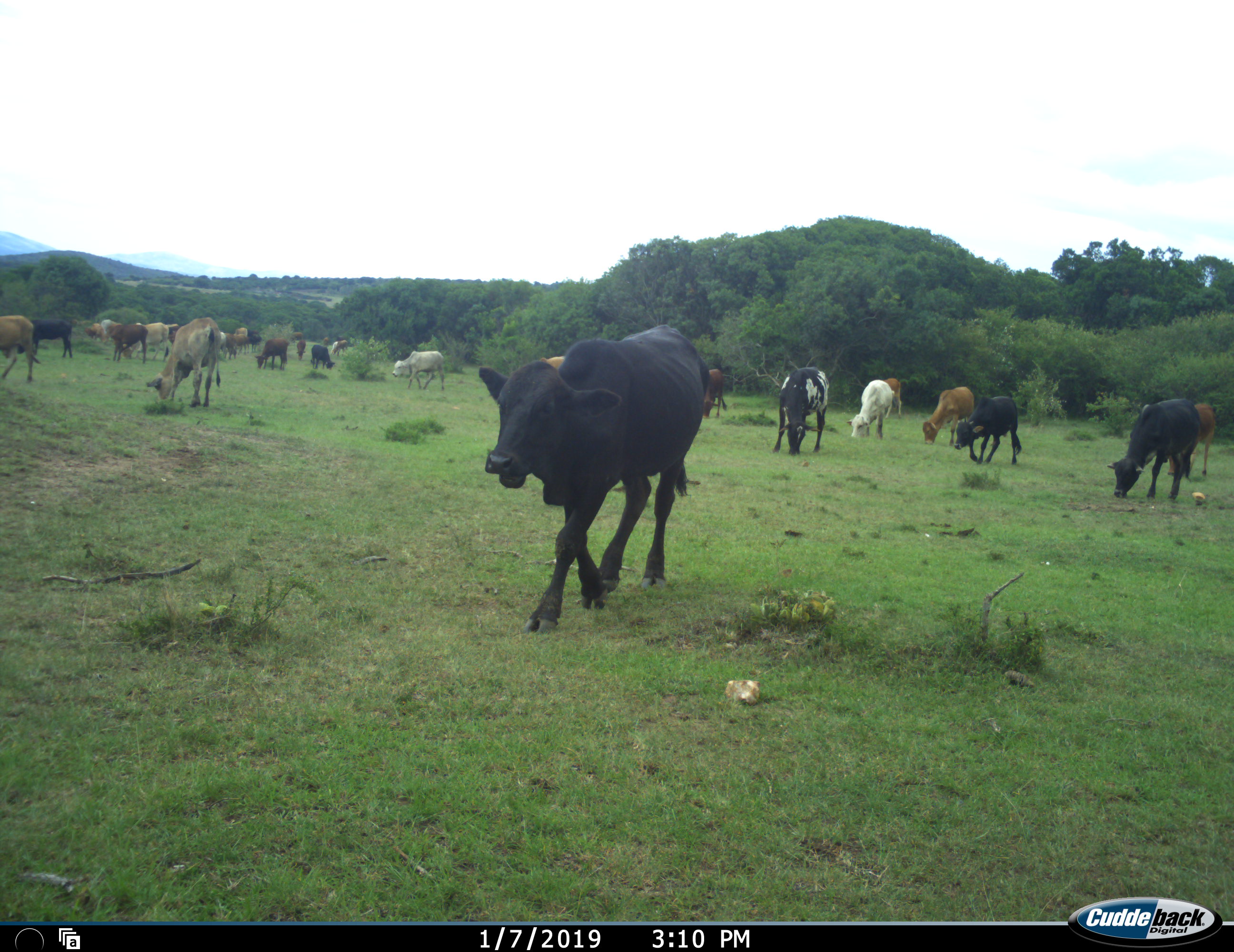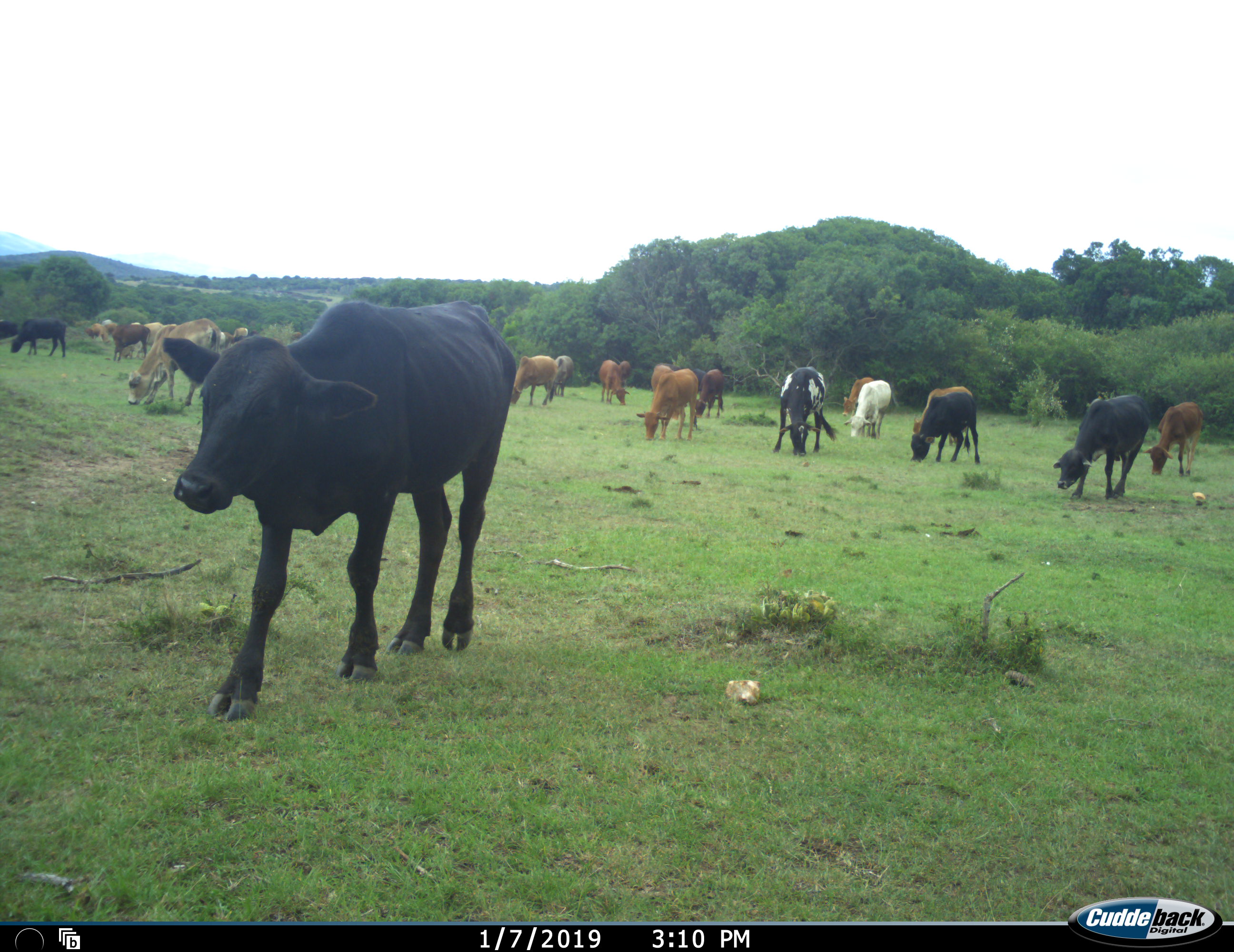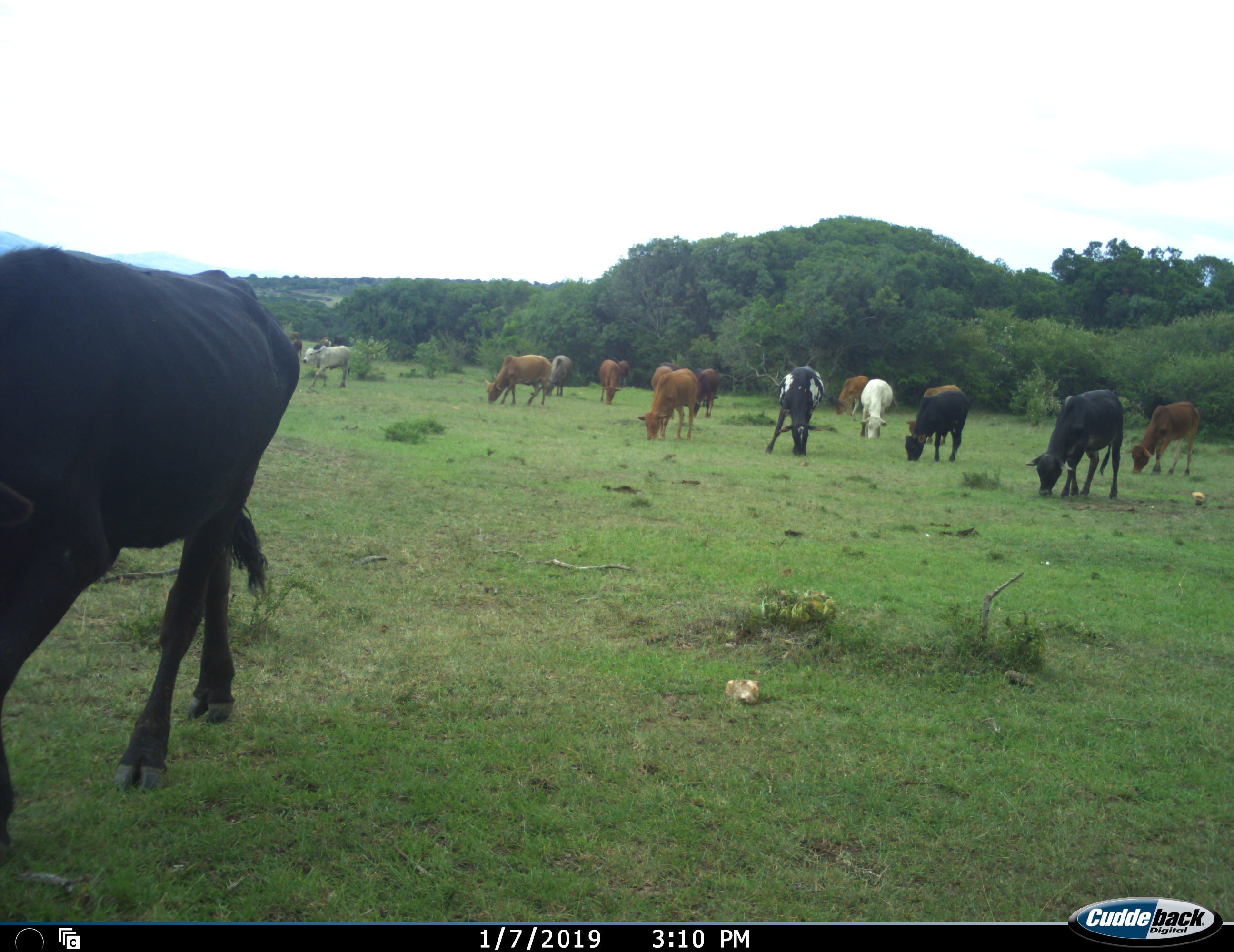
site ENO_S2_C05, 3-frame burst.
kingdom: Animalia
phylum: Chordata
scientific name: Vertebrata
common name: domestic animal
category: domesticanimal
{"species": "domesticanimal (domestic animal) (Vertebrata)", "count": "11-50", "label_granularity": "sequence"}